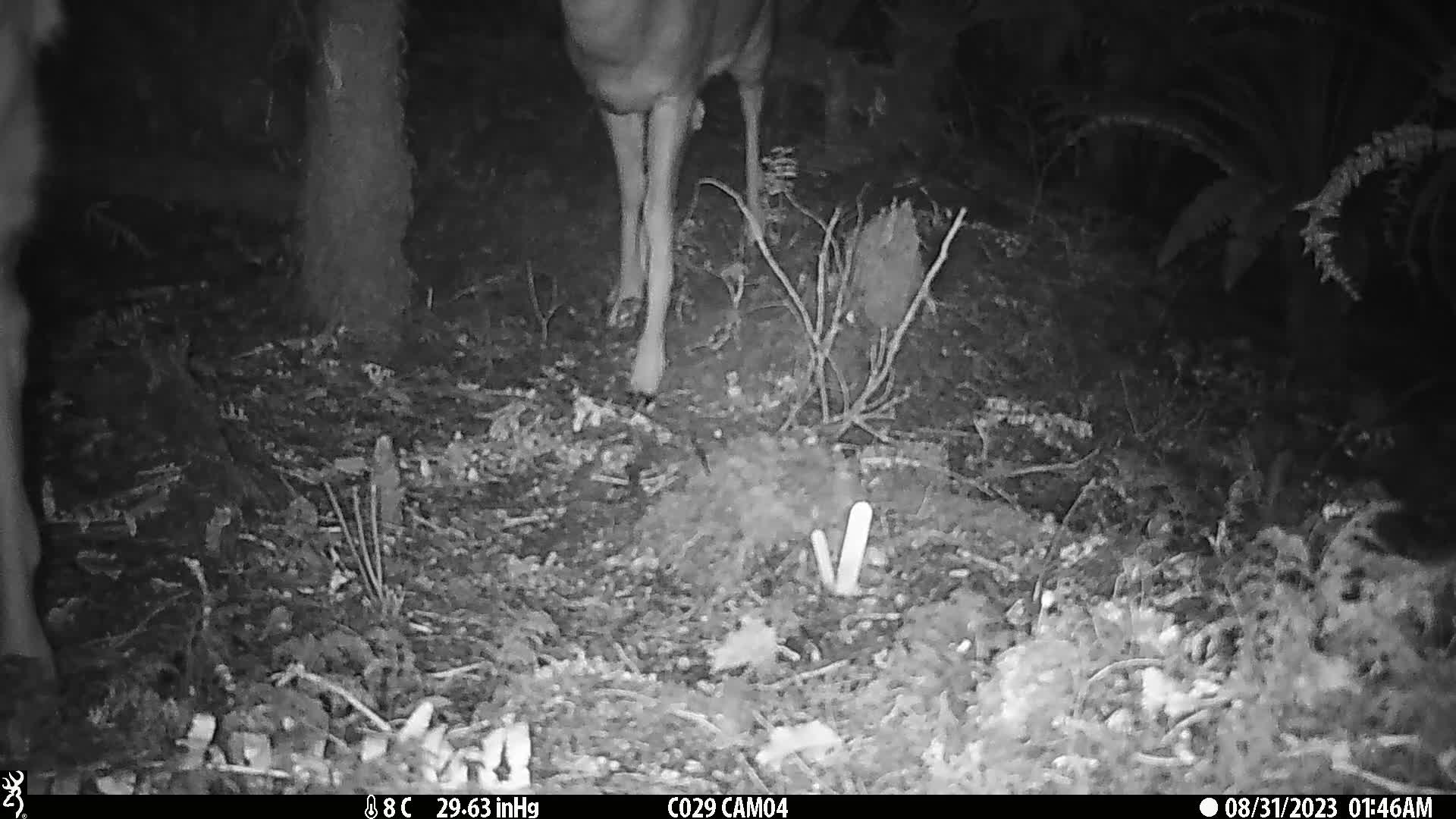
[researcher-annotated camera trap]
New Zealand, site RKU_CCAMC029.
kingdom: Animalia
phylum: Chordata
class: Mammalia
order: Artiodactyla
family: Cervidae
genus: Odocoileus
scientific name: Odocoileus virginianus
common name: white-tailed deer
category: white tailed deer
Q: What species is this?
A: White tailed deer (white-tailed deer) (Odocoileus virginianus).